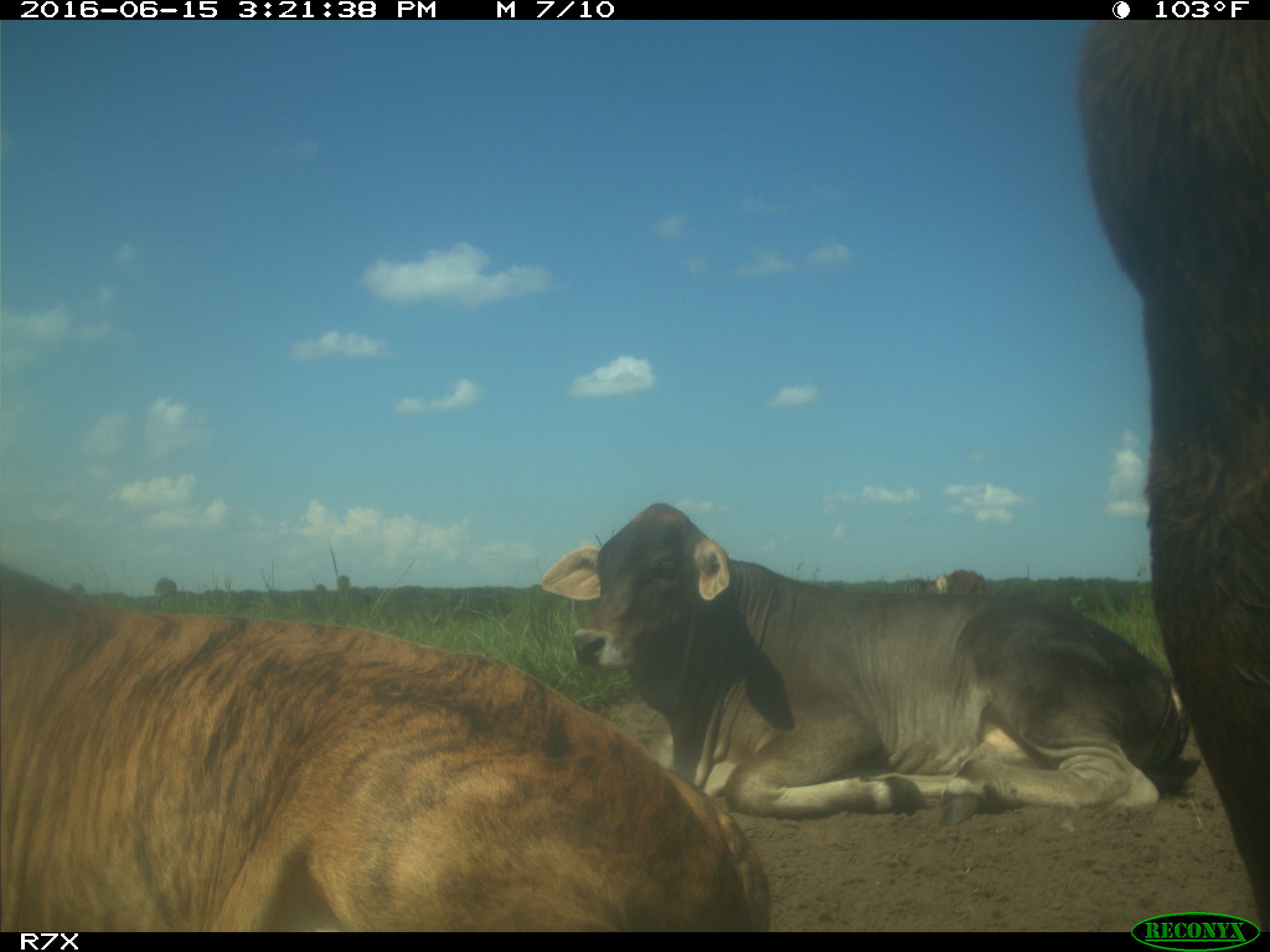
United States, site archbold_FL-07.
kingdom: Animalia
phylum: Chordata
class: Mammalia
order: Artiodactyla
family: Bovidae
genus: Bos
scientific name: Bos taurus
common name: domestic cow